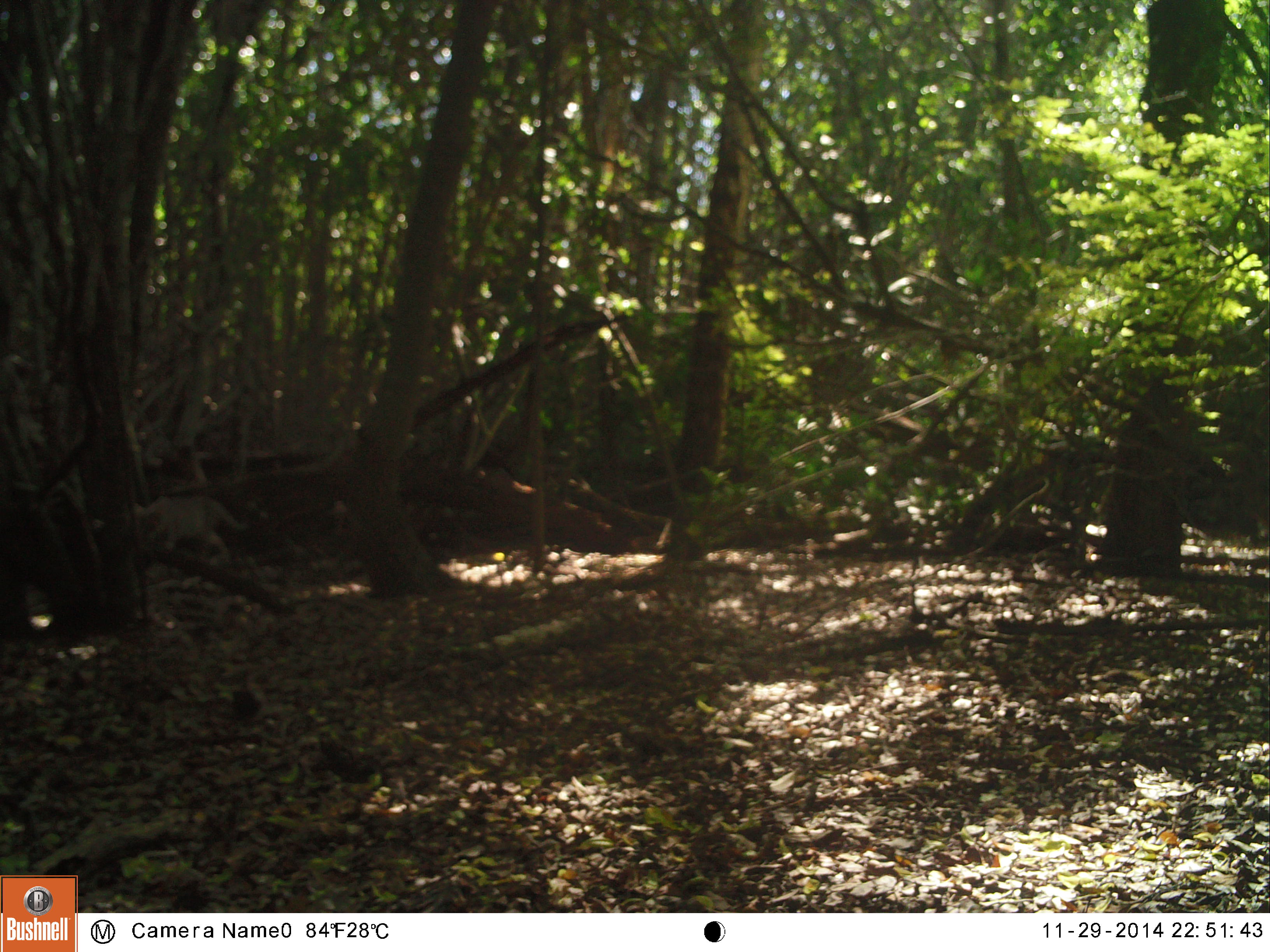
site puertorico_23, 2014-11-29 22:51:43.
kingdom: Animalia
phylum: Chordata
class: Mammalia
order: Carnivora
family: Felidae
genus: Felis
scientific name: Felis catus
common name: cat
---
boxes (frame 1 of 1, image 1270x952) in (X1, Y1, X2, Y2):
cat: (129, 493, 249, 555)